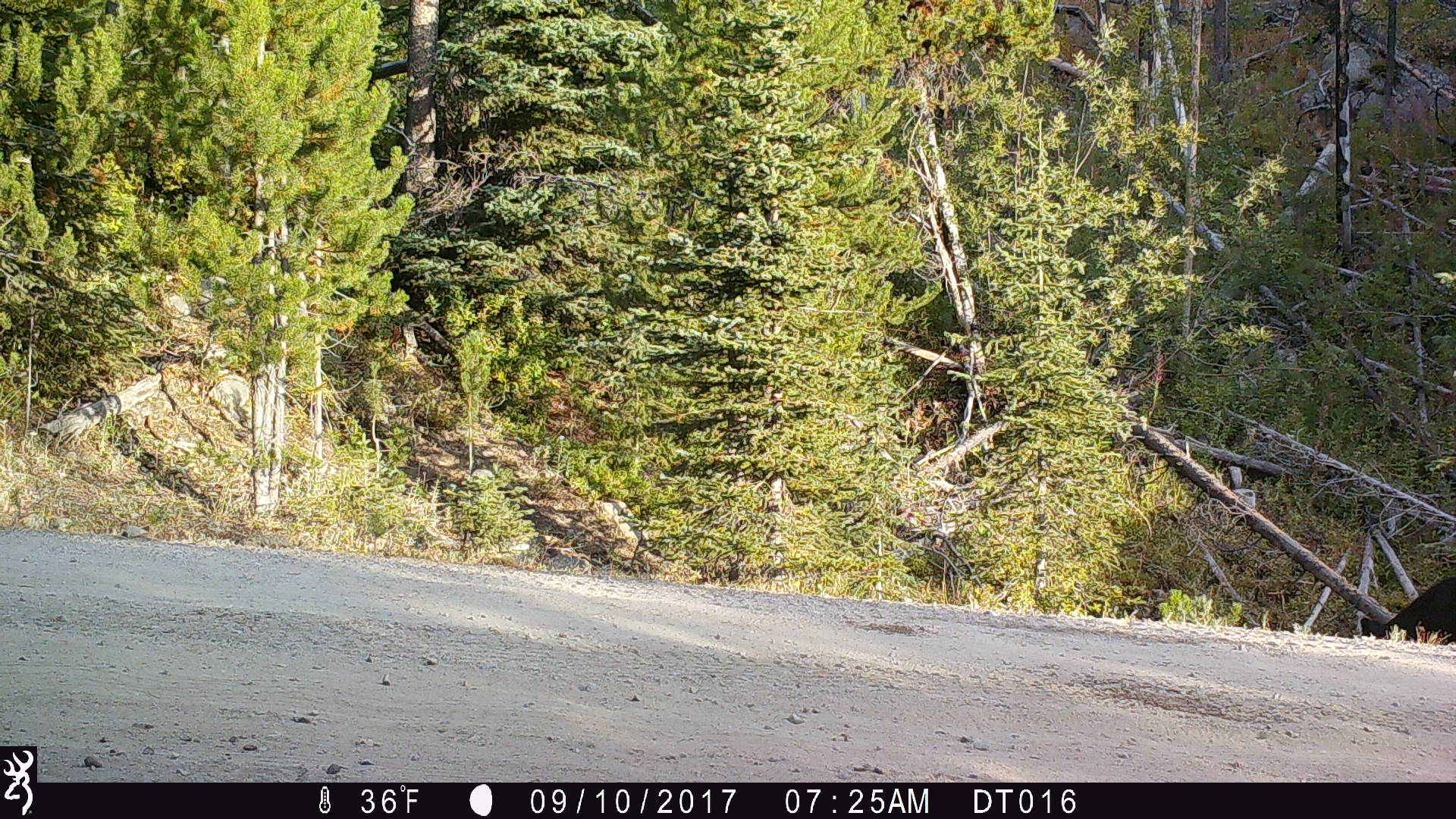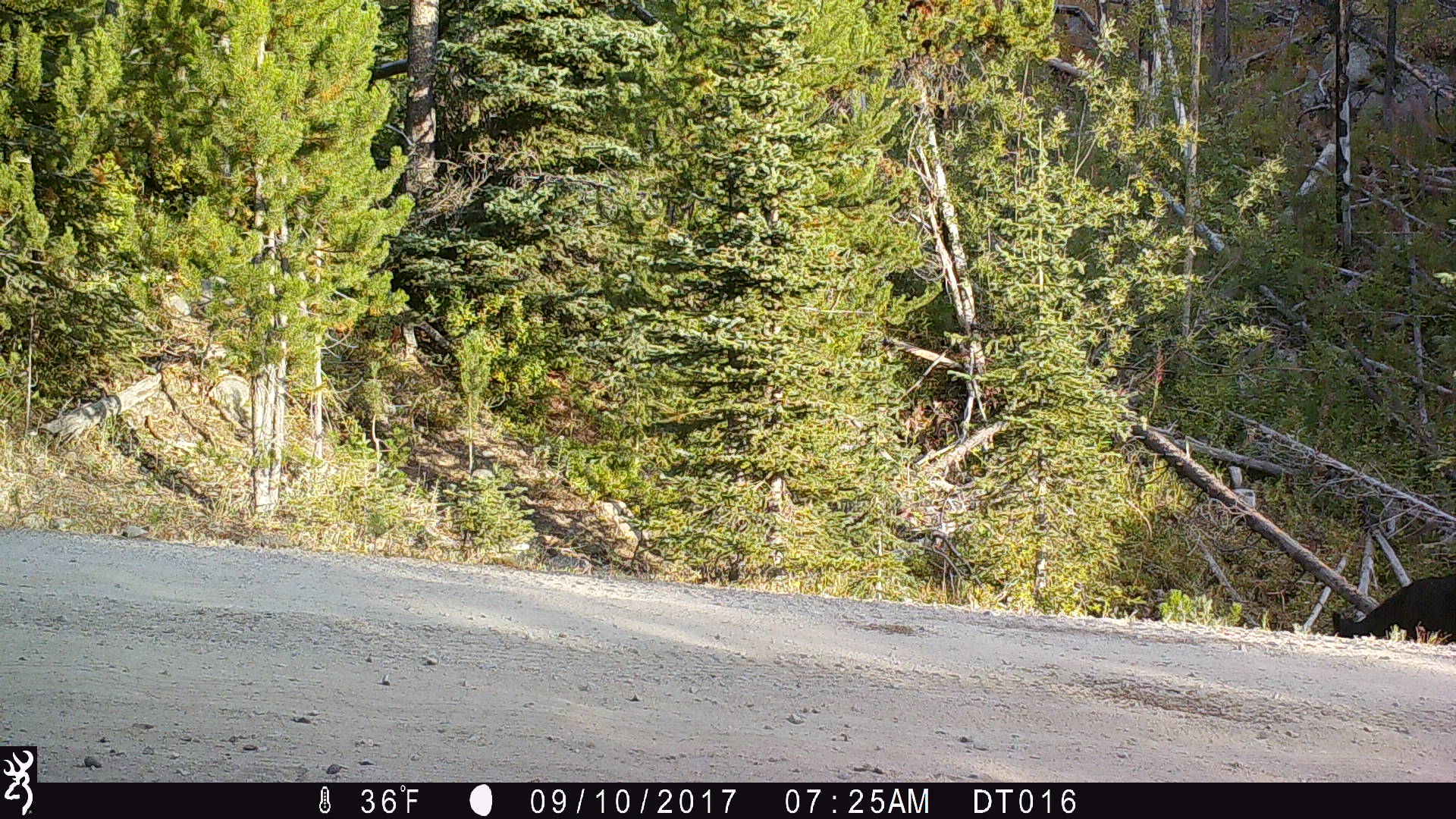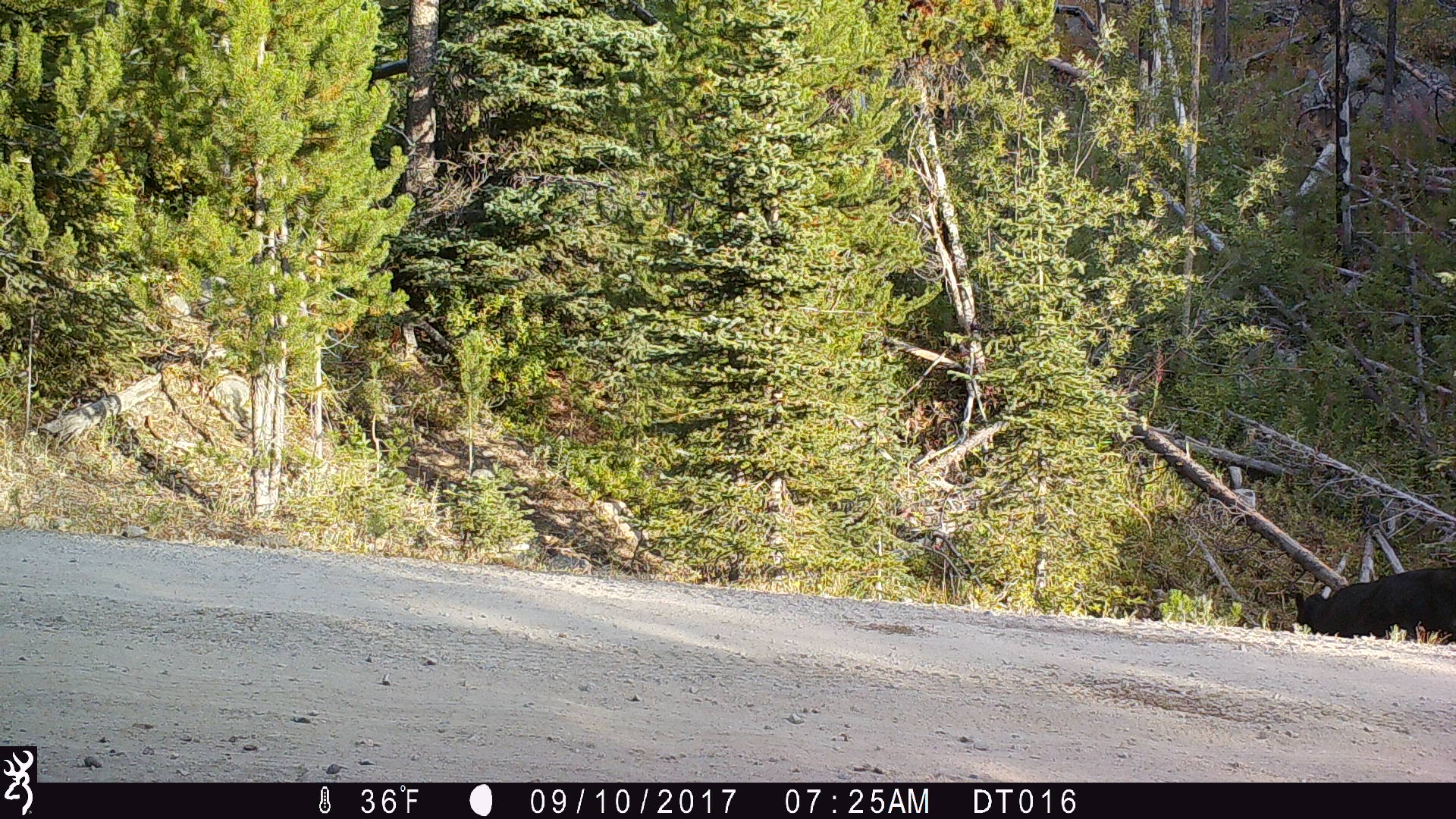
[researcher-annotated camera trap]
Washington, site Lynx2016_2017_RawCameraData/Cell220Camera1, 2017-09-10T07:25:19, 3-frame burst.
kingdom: Animalia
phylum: Chordata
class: Mammalia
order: Artiodactyla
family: Bovidae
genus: Bos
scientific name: Bos taurus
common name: domestic cattle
Domestic cattle (Bos taurus). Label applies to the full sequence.